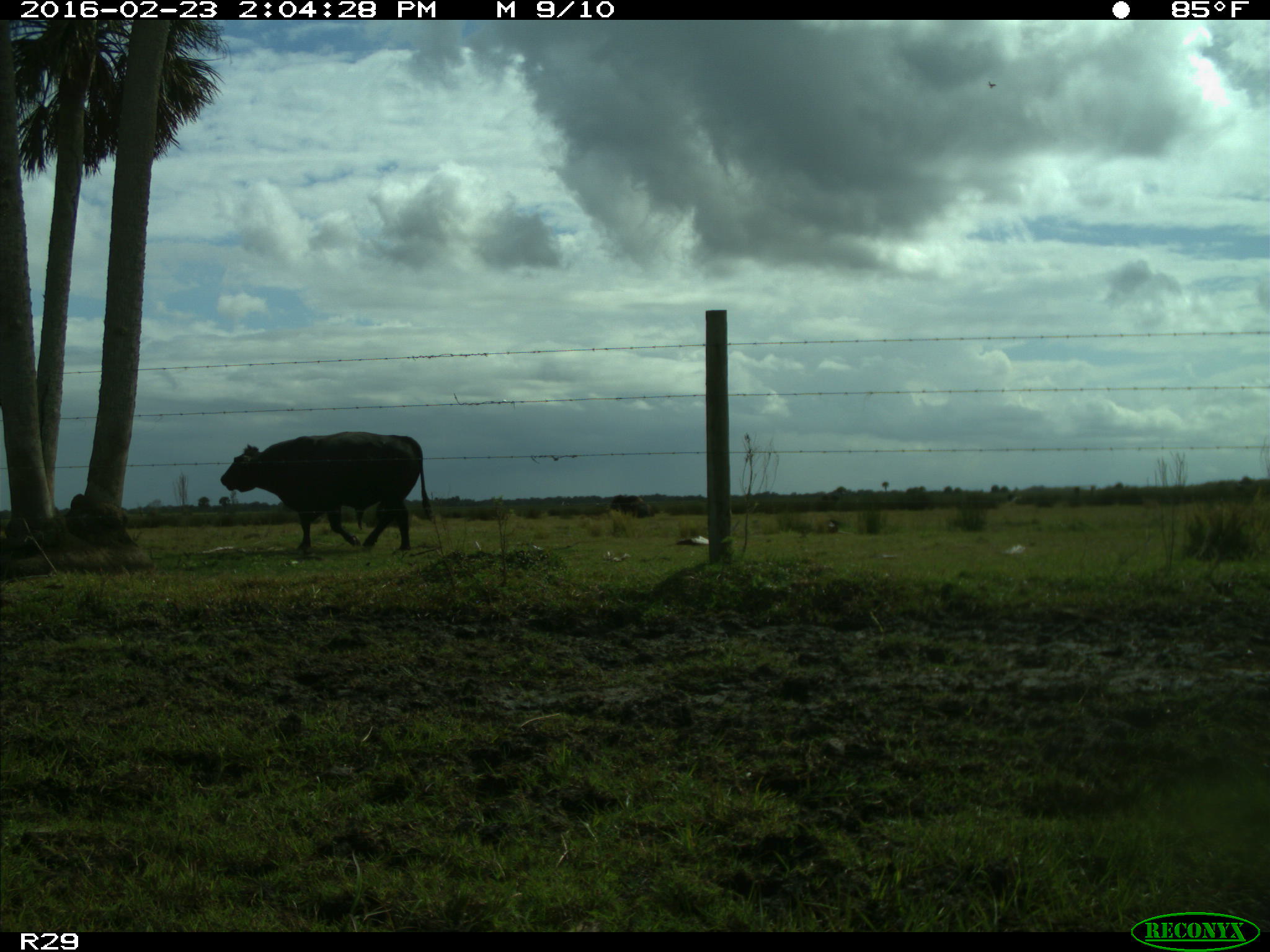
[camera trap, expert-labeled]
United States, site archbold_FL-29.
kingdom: Animalia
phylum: Chordata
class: Mammalia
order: Artiodactyla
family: Bovidae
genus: Bos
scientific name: Bos taurus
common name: domestic cow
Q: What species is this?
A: Bos taurus (domestic cow).